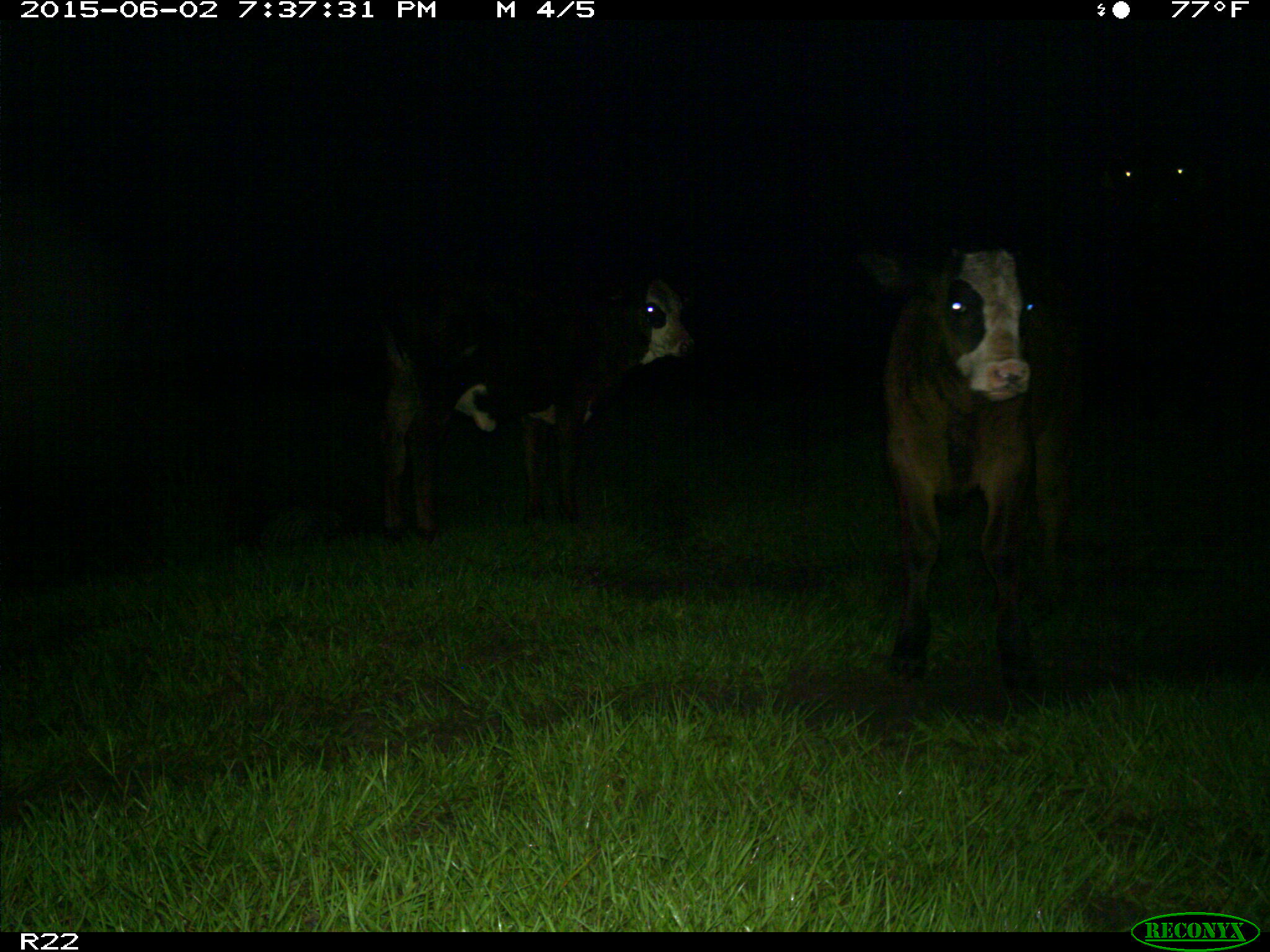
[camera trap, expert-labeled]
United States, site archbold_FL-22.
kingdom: Animalia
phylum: Chordata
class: Mammalia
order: Artiodactyla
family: Bovidae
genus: Bos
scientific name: Bos taurus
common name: domestic cow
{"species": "Bos taurus (domestic cow)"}